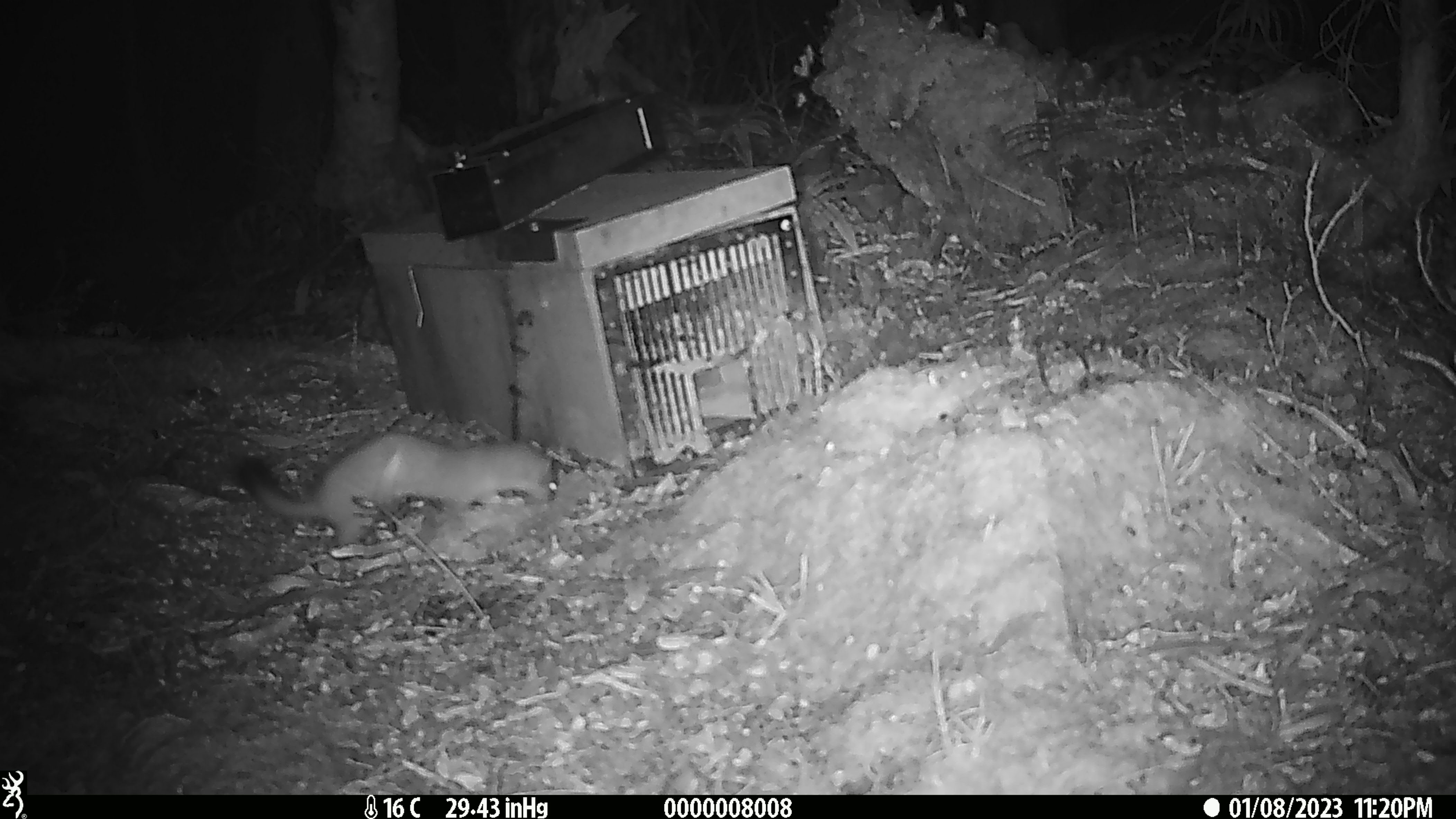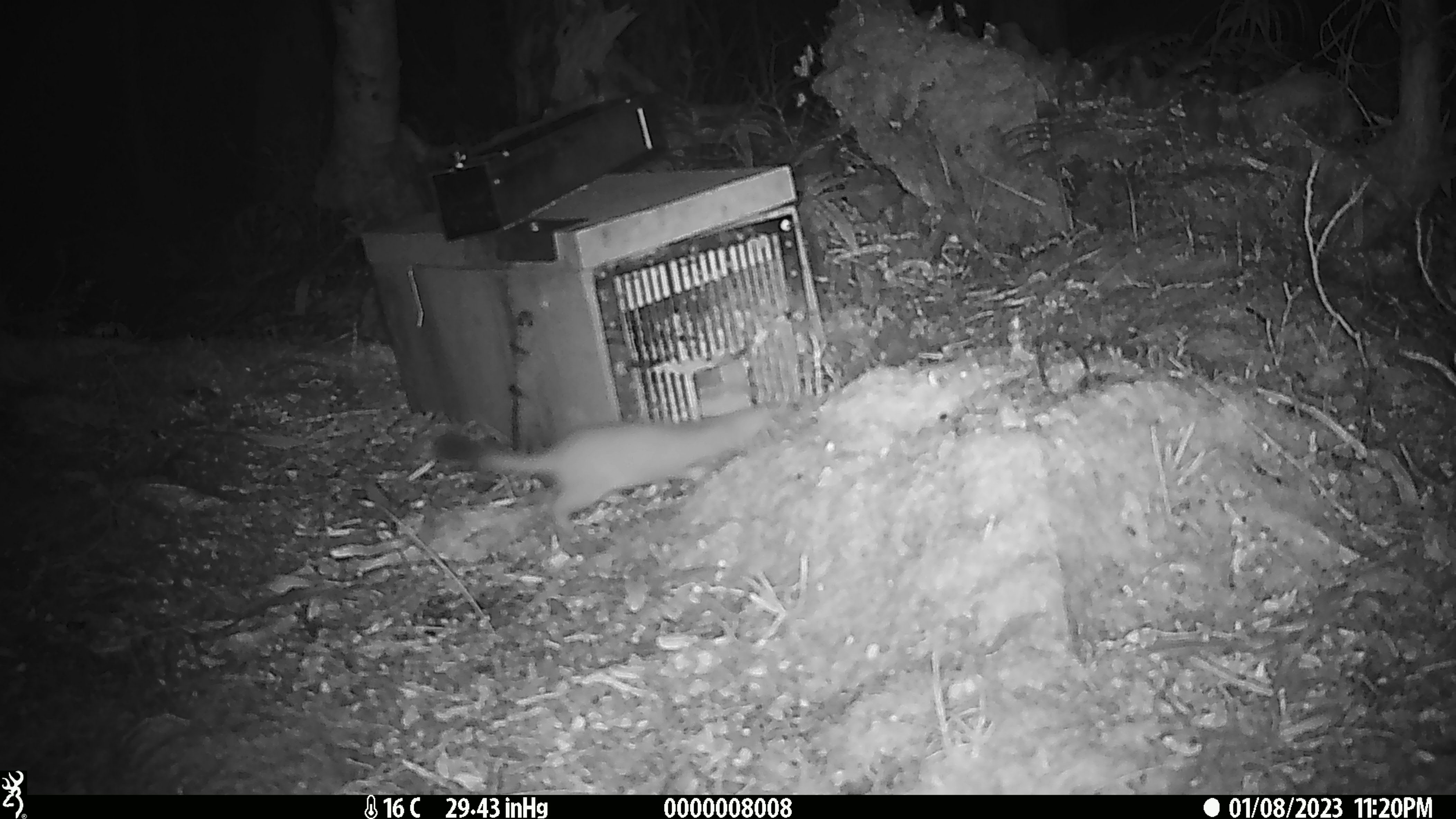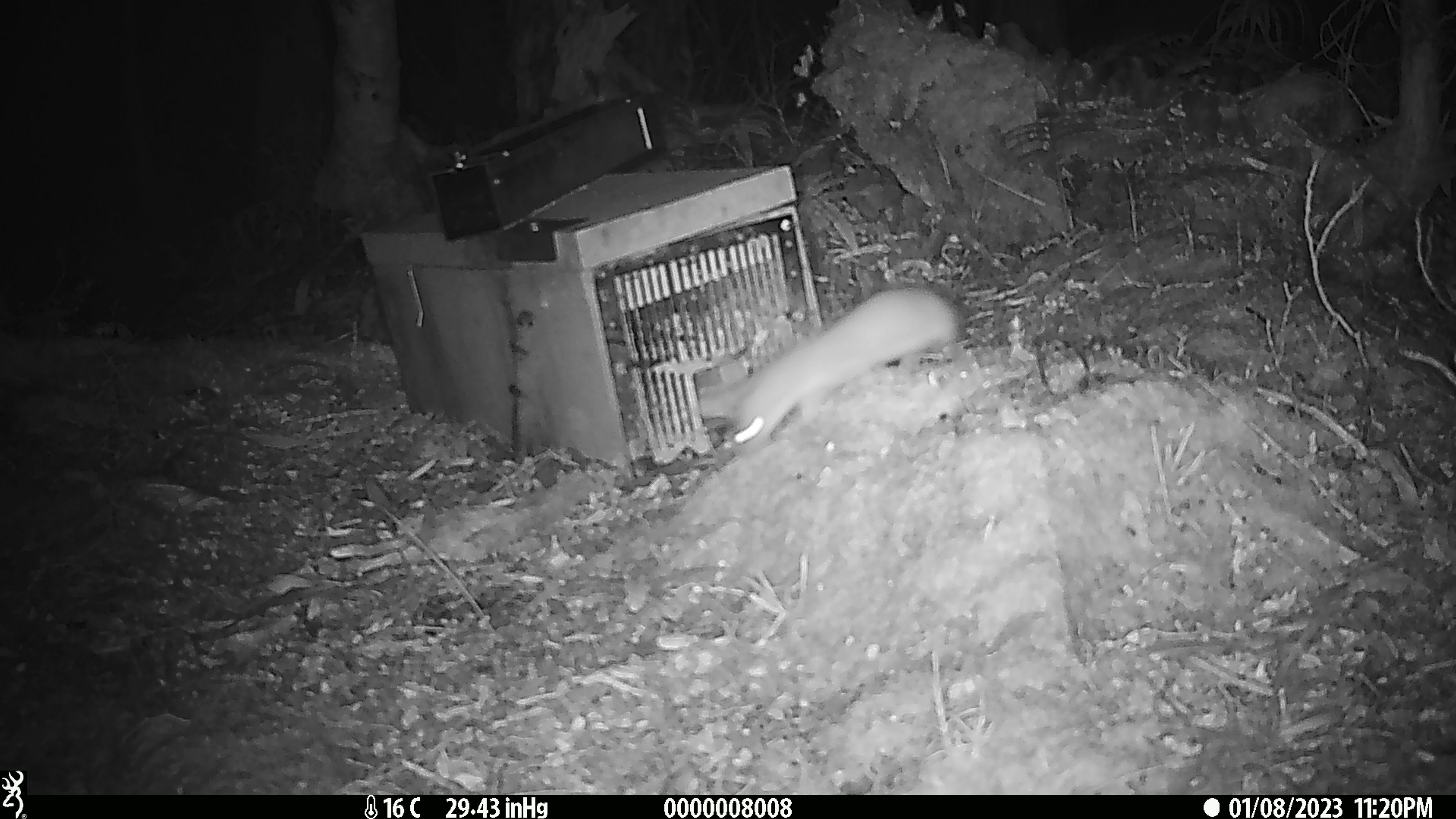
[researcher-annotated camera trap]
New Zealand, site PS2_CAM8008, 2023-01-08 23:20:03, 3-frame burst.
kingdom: Animalia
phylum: Chordata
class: Mammalia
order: Carnivora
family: Mustelidae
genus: Mustela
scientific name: Mustela erminea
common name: stoat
Stoat (Mustela erminea).